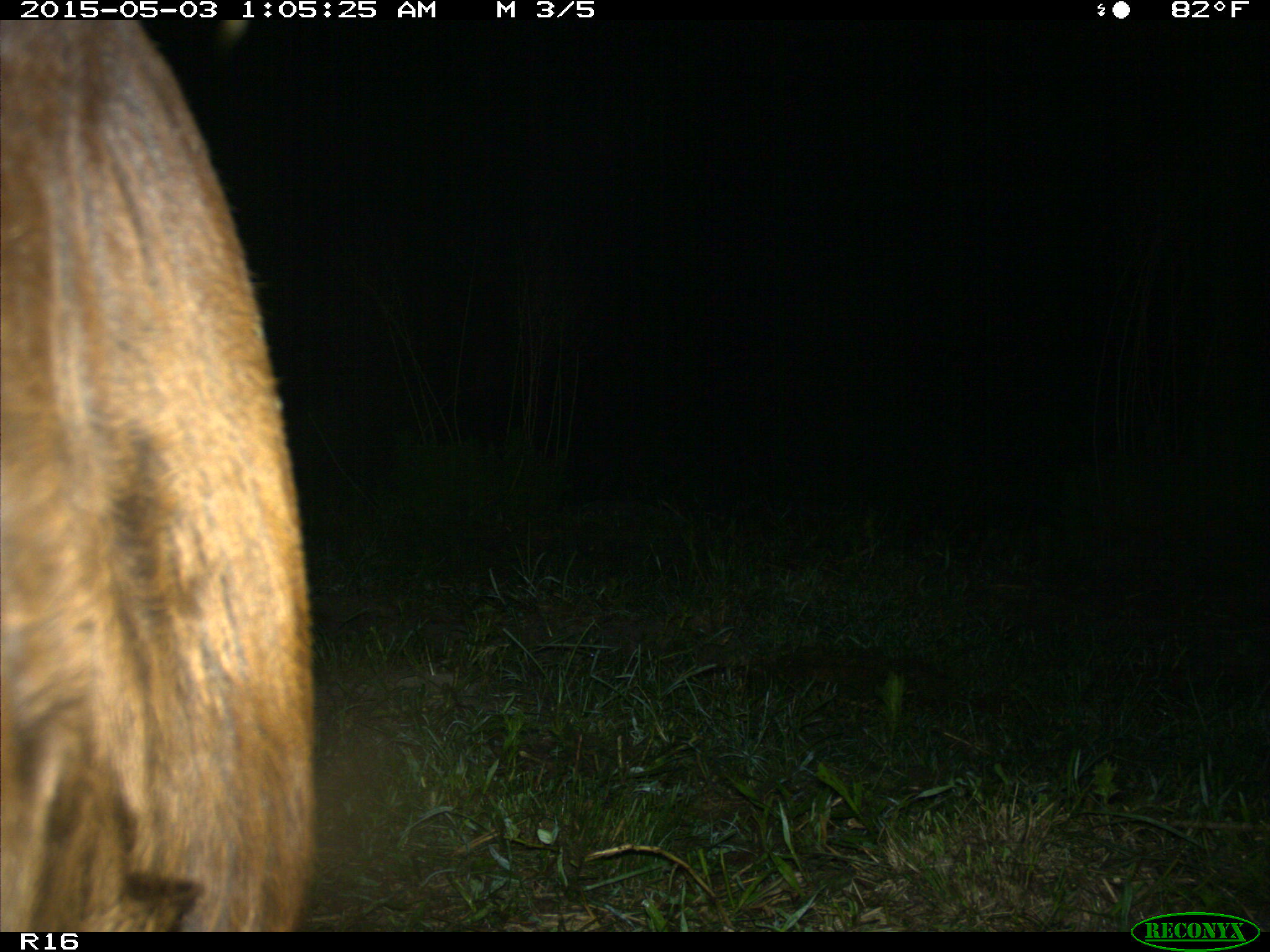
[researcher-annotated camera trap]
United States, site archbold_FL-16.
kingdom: Animalia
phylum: Chordata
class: Mammalia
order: Artiodactyla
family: Bovidae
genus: Bos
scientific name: Bos taurus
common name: domestic cow